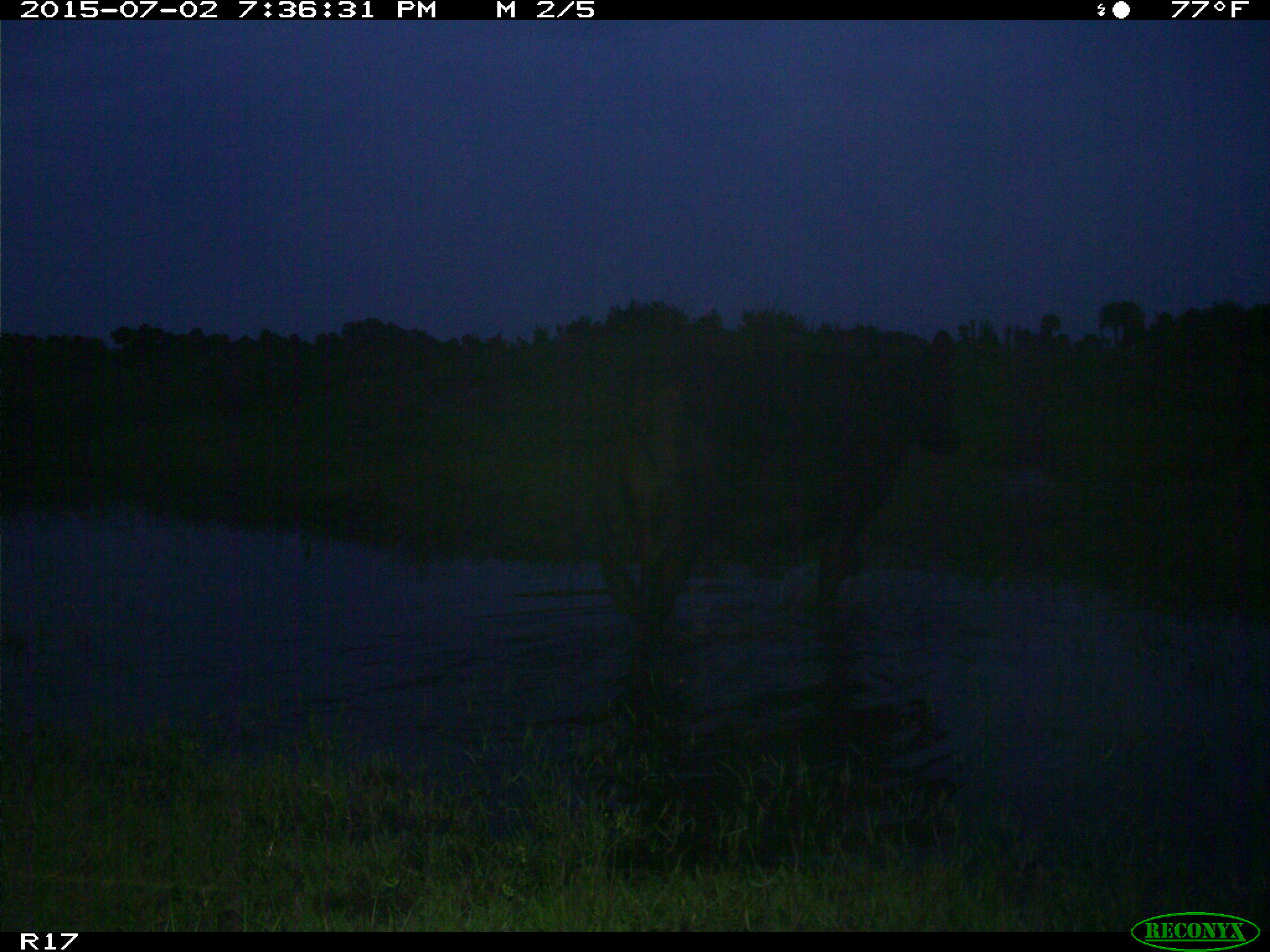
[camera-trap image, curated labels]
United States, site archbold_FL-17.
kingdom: Animalia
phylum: Chordata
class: Mammalia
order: Artiodactyla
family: Bovidae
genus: Bos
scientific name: Bos taurus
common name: domestic cow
Bos taurus (domestic cow).